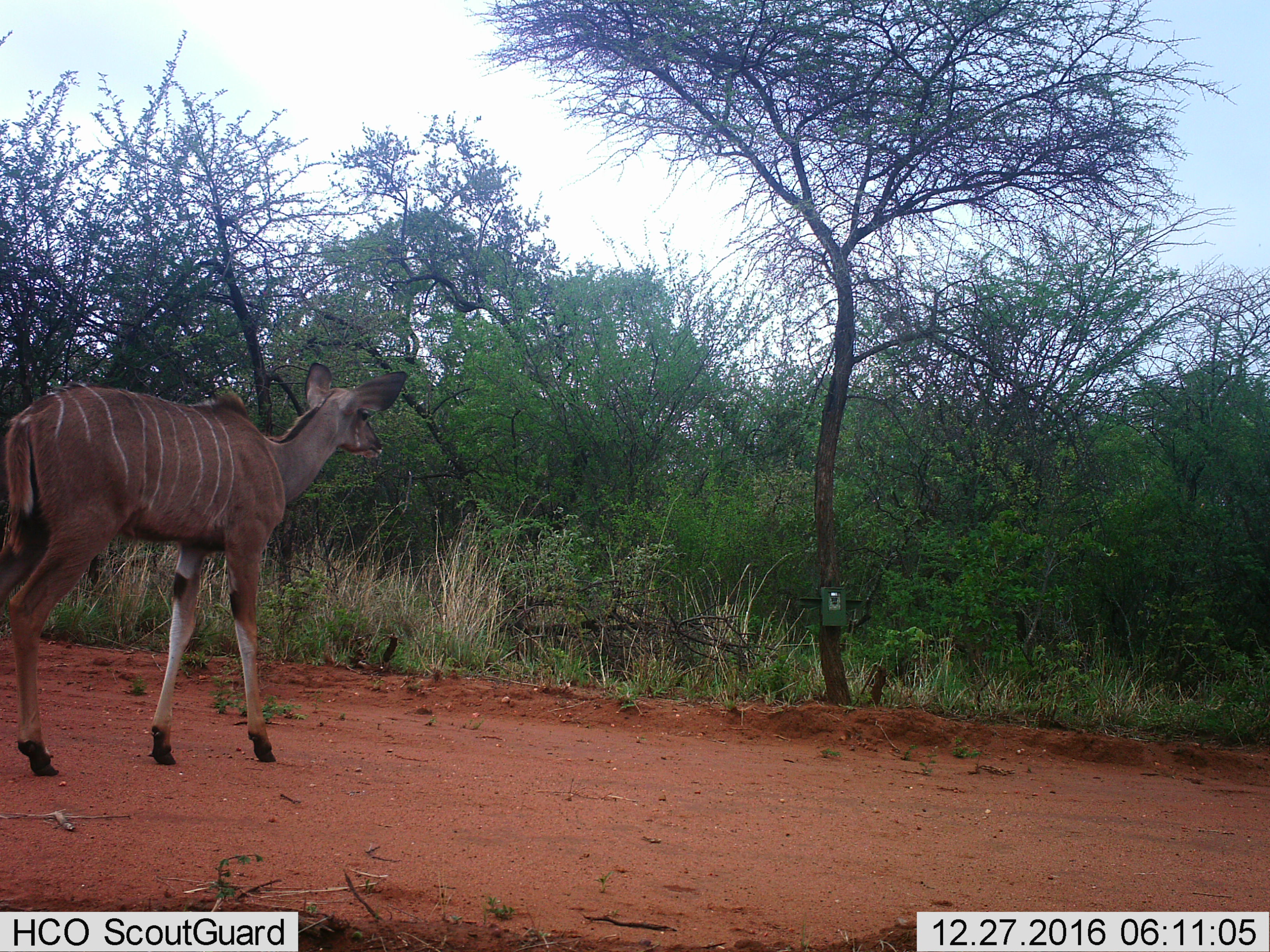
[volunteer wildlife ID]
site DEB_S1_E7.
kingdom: Animalia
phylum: Chordata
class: Mammalia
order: Artiodactyla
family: Bovidae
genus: Tragelaphus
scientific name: Tragelaphus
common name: kudu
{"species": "kudu (Tragelaphus)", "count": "1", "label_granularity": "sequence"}